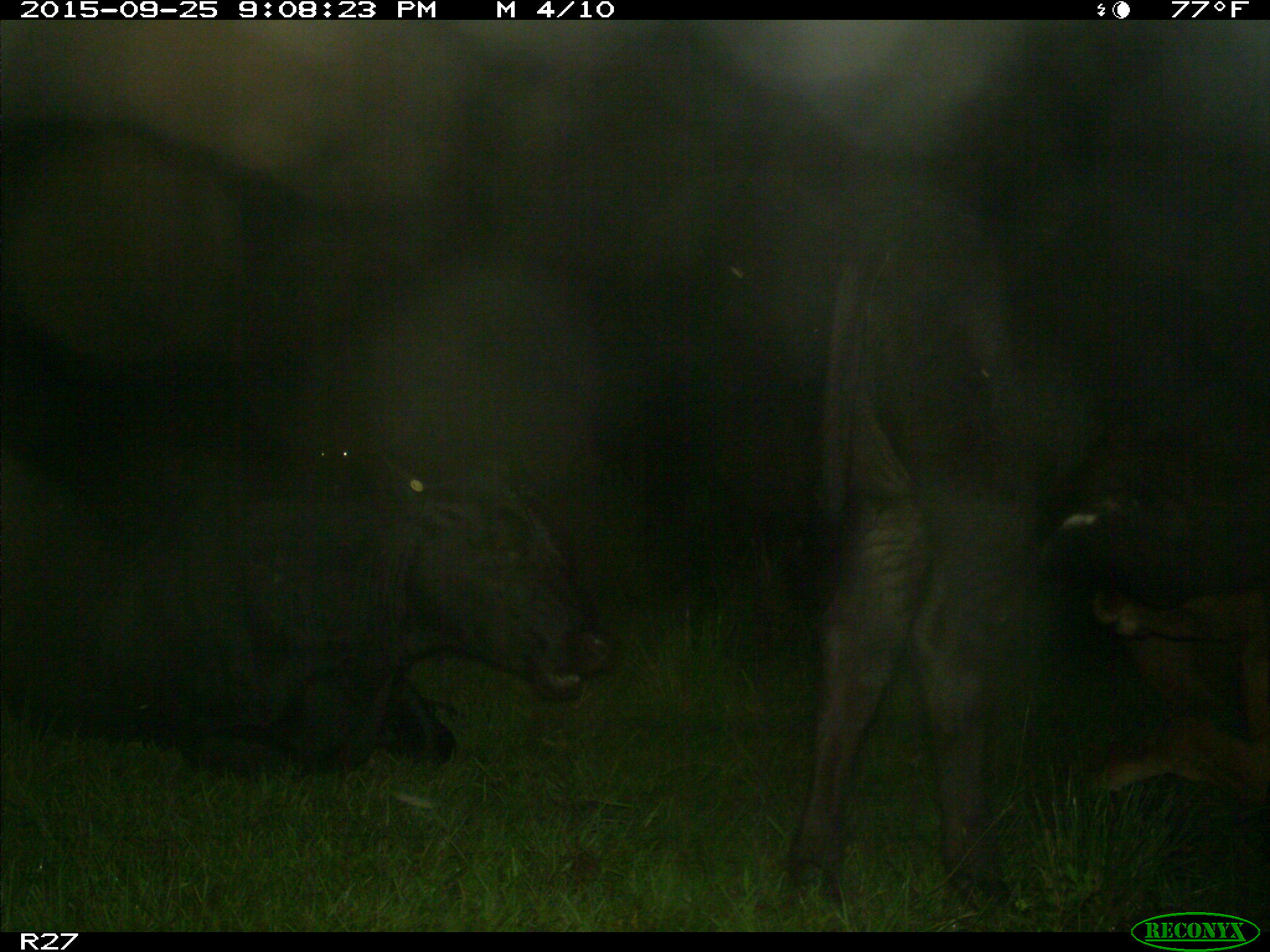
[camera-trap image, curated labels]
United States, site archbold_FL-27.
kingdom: Animalia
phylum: Chordata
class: Mammalia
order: Artiodactyla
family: Bovidae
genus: Bos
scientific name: Bos taurus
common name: domestic cow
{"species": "Bos taurus (domestic cow)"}